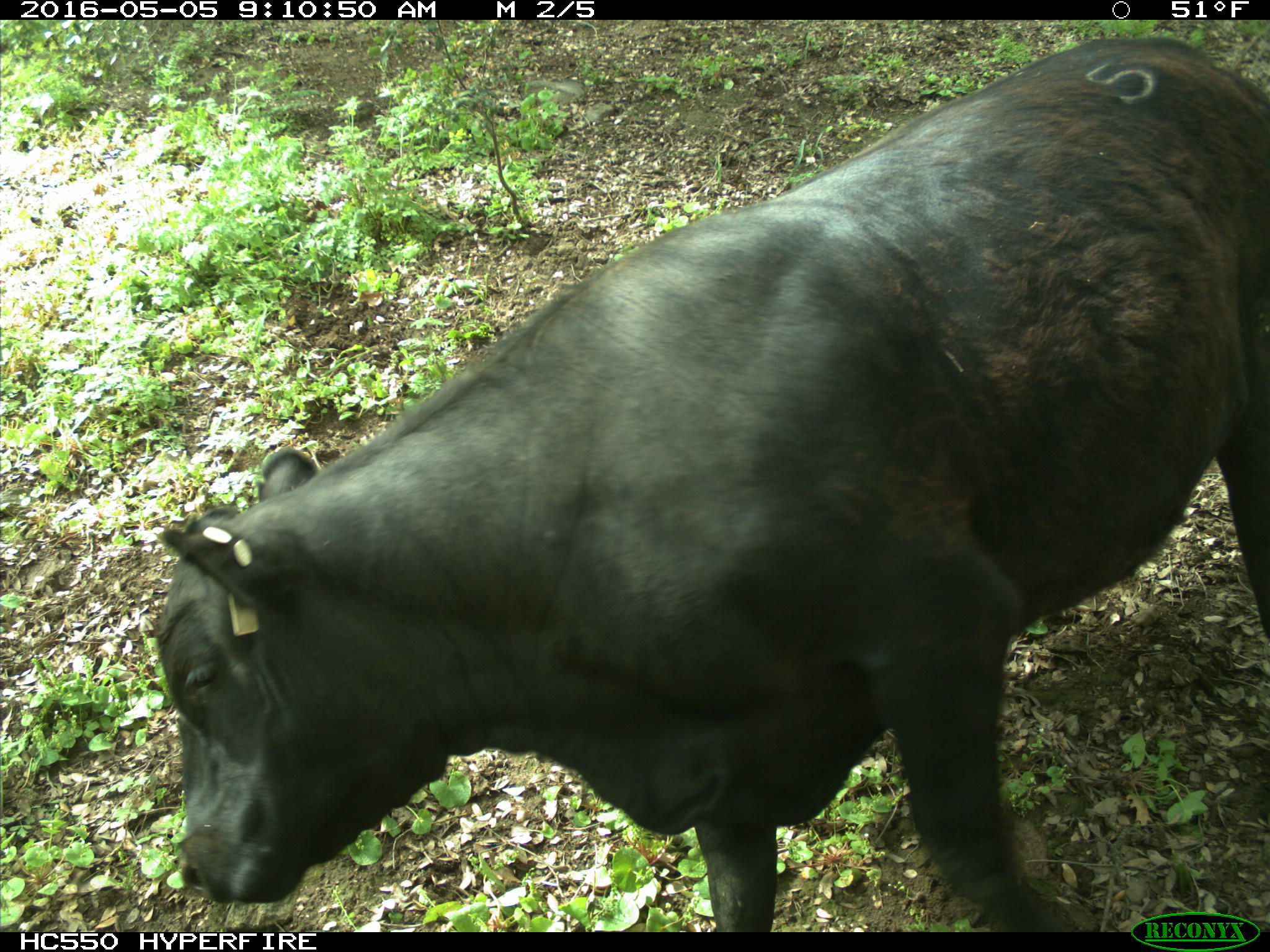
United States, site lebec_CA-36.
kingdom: Animalia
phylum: Chordata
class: Mammalia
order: Artiodactyla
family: Bovidae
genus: Bos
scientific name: Bos taurus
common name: domestic cow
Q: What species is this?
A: Bos taurus (domestic cow).